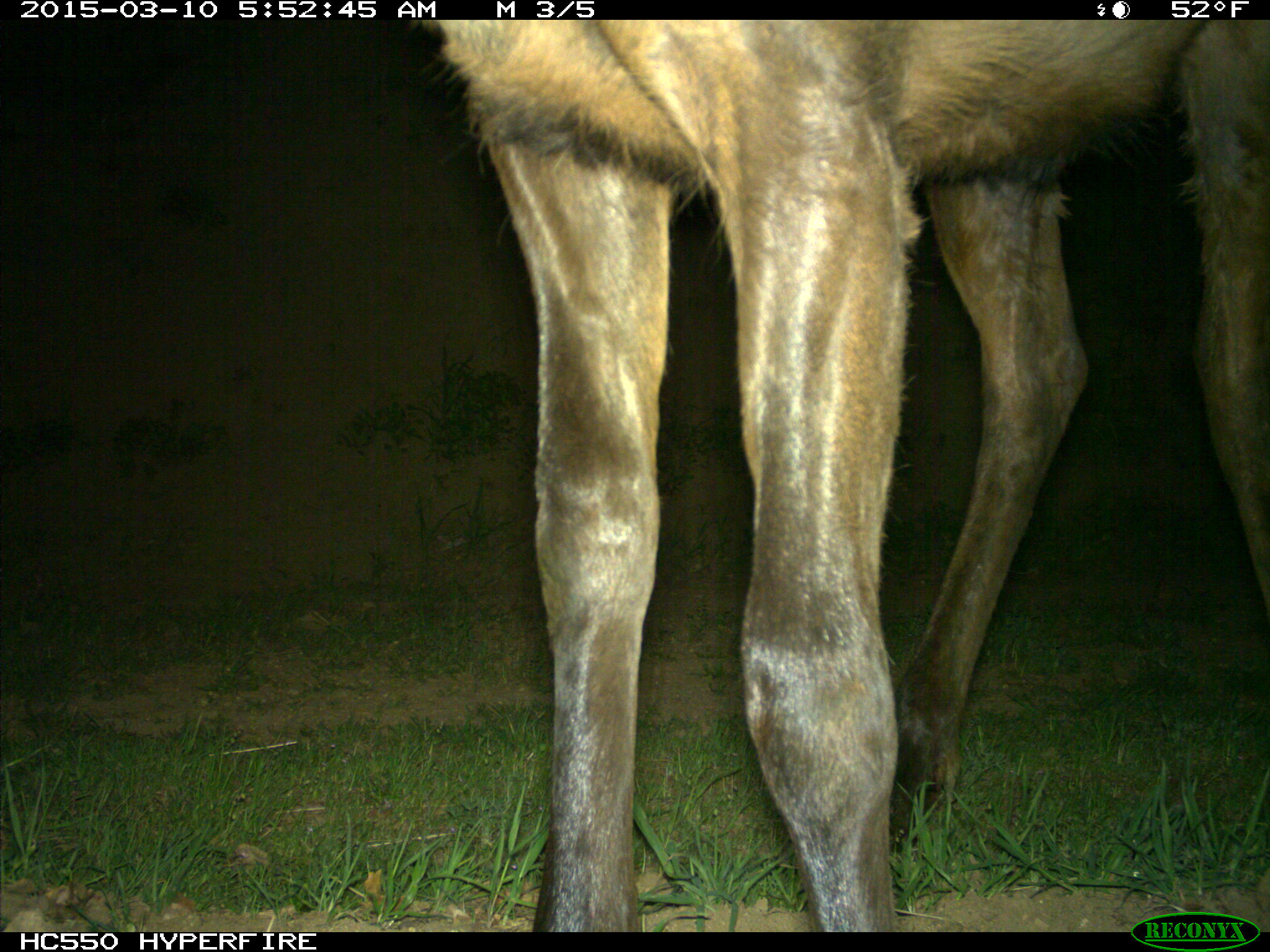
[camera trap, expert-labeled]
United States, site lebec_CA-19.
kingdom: Animalia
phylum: Chordata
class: Mammalia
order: Artiodactyla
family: Cervidae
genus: Cervus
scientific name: Cervus canadensis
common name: elk